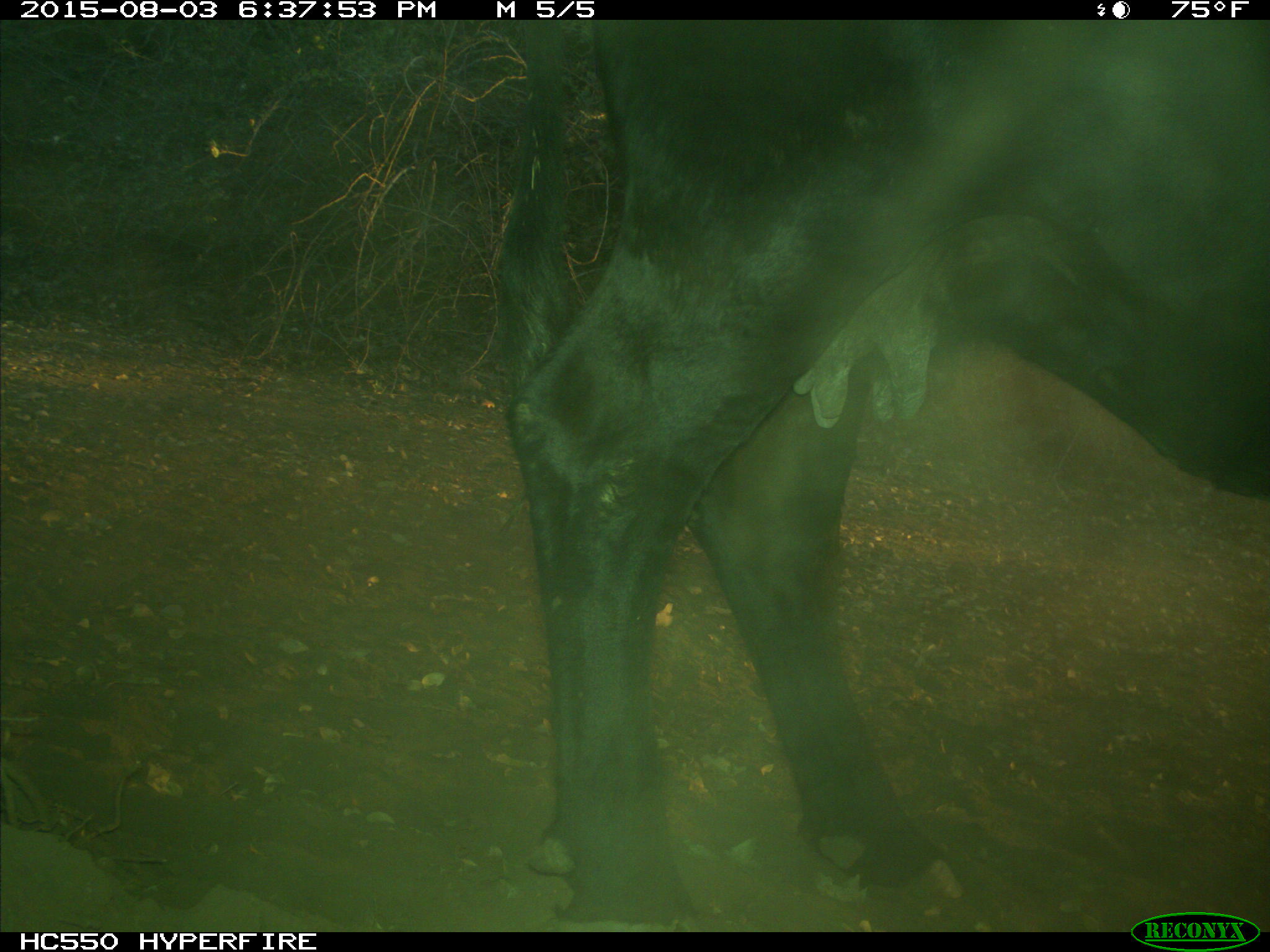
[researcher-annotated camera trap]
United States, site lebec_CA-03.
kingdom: Animalia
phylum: Chordata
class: Mammalia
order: Artiodactyla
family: Bovidae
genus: Bos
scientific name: Bos taurus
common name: domestic cow